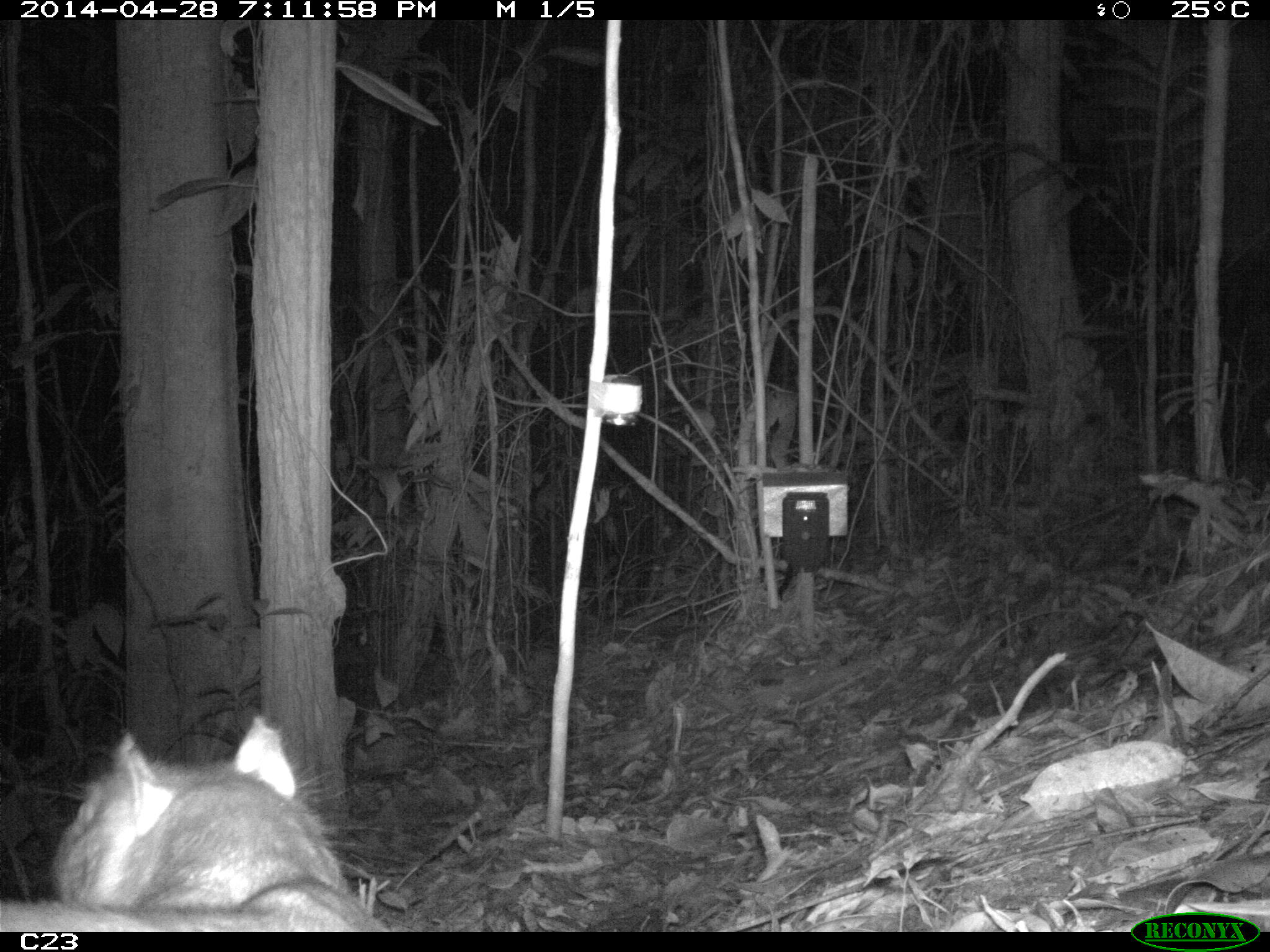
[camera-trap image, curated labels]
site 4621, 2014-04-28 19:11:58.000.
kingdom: Animalia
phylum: Chordata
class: Mammalia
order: Rodentia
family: Cuniculidae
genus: Cuniculus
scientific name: Cuniculus paca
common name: spotted paca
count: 1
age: adult